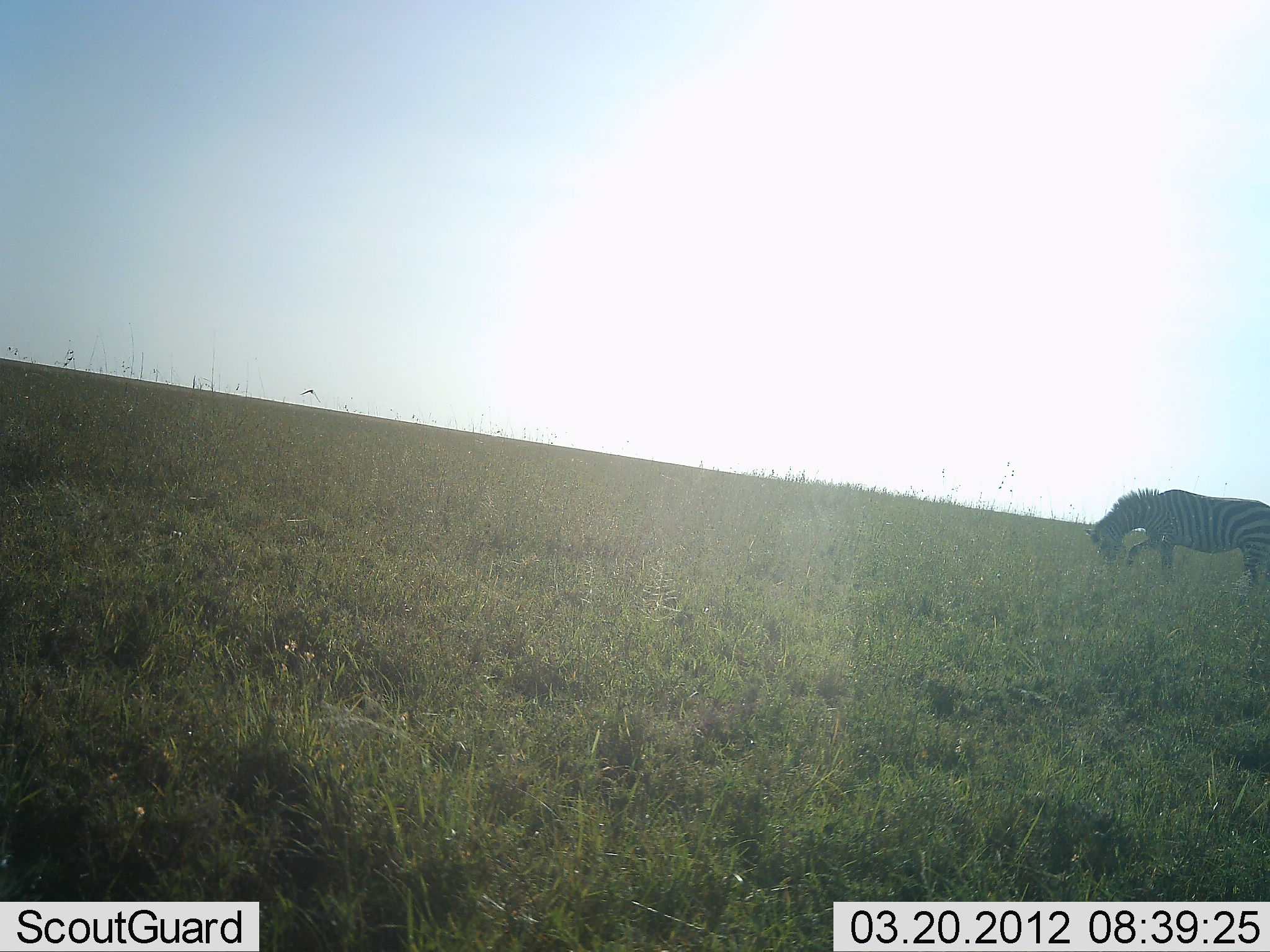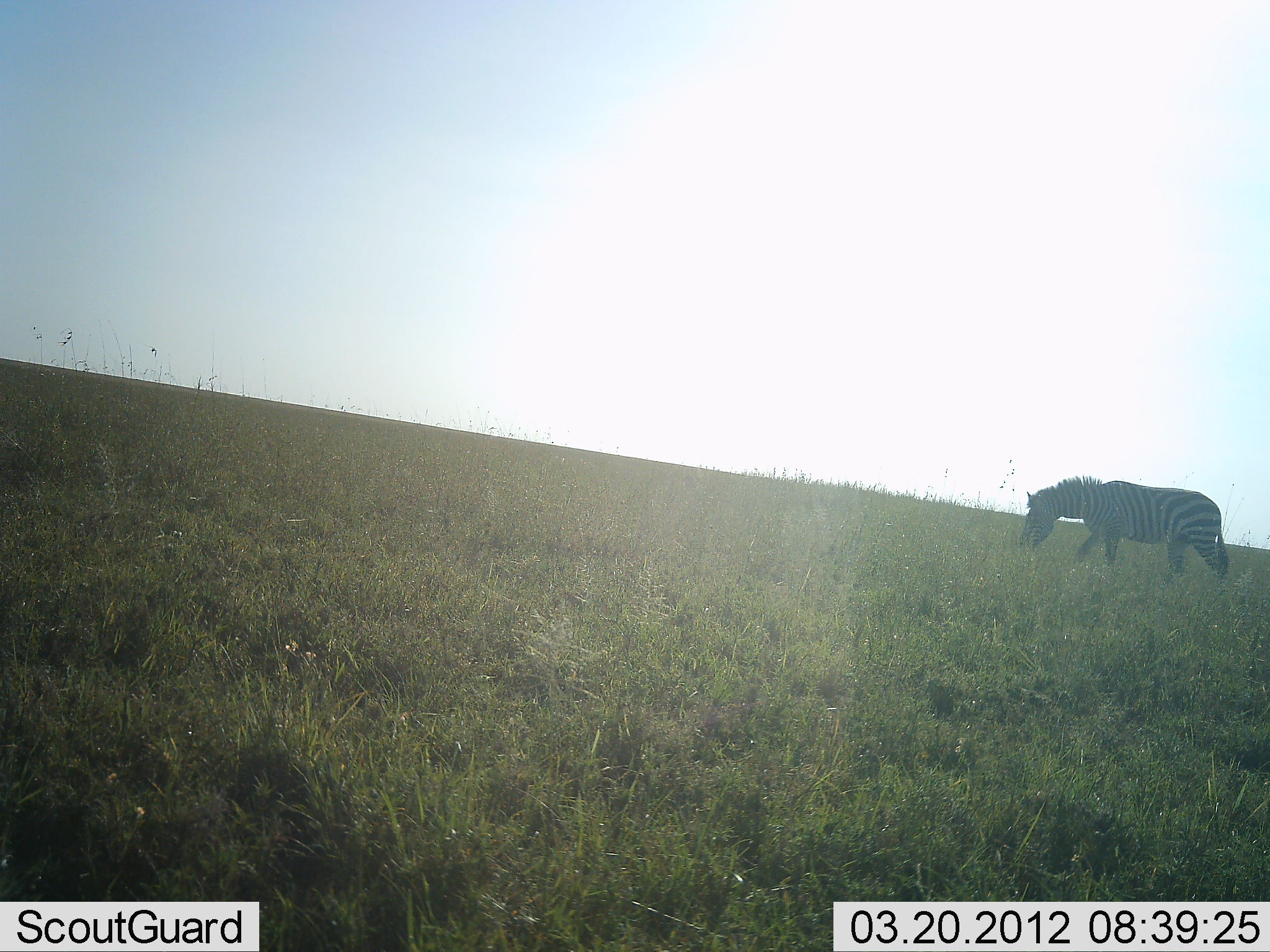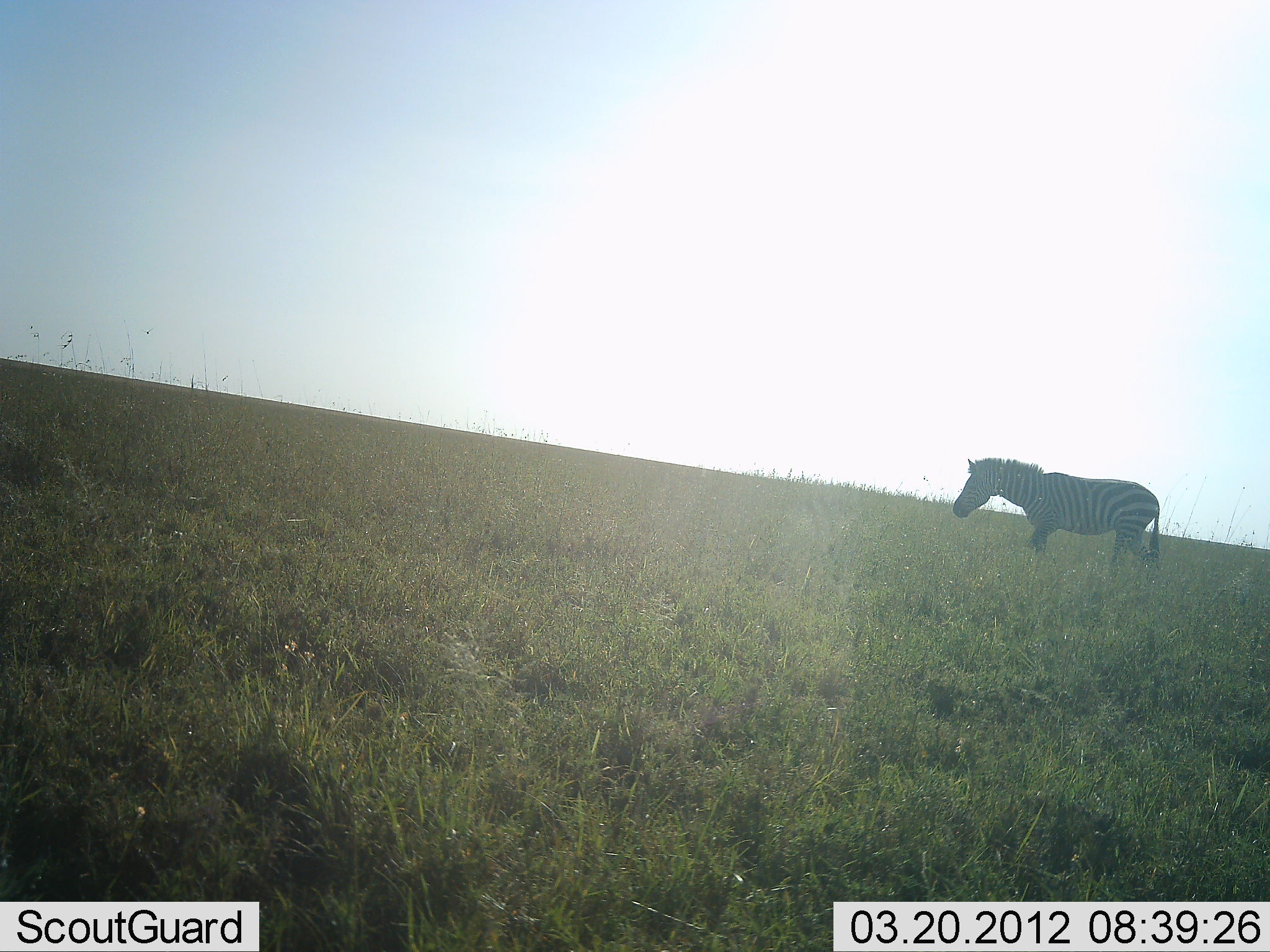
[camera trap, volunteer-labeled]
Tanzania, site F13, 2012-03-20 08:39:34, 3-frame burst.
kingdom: Animalia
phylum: Chordata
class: Mammalia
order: Perissodactyla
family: Equidae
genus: Equus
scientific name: Equus quagga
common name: plains zebra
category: zebra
Zebra (plains zebra) (Equus quagga), count 1. Behavior (volunteer vote fractions): standing 6%, resting 0%, moving 81%, interacting 0%. Young present (vote fraction): 0%. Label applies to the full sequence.